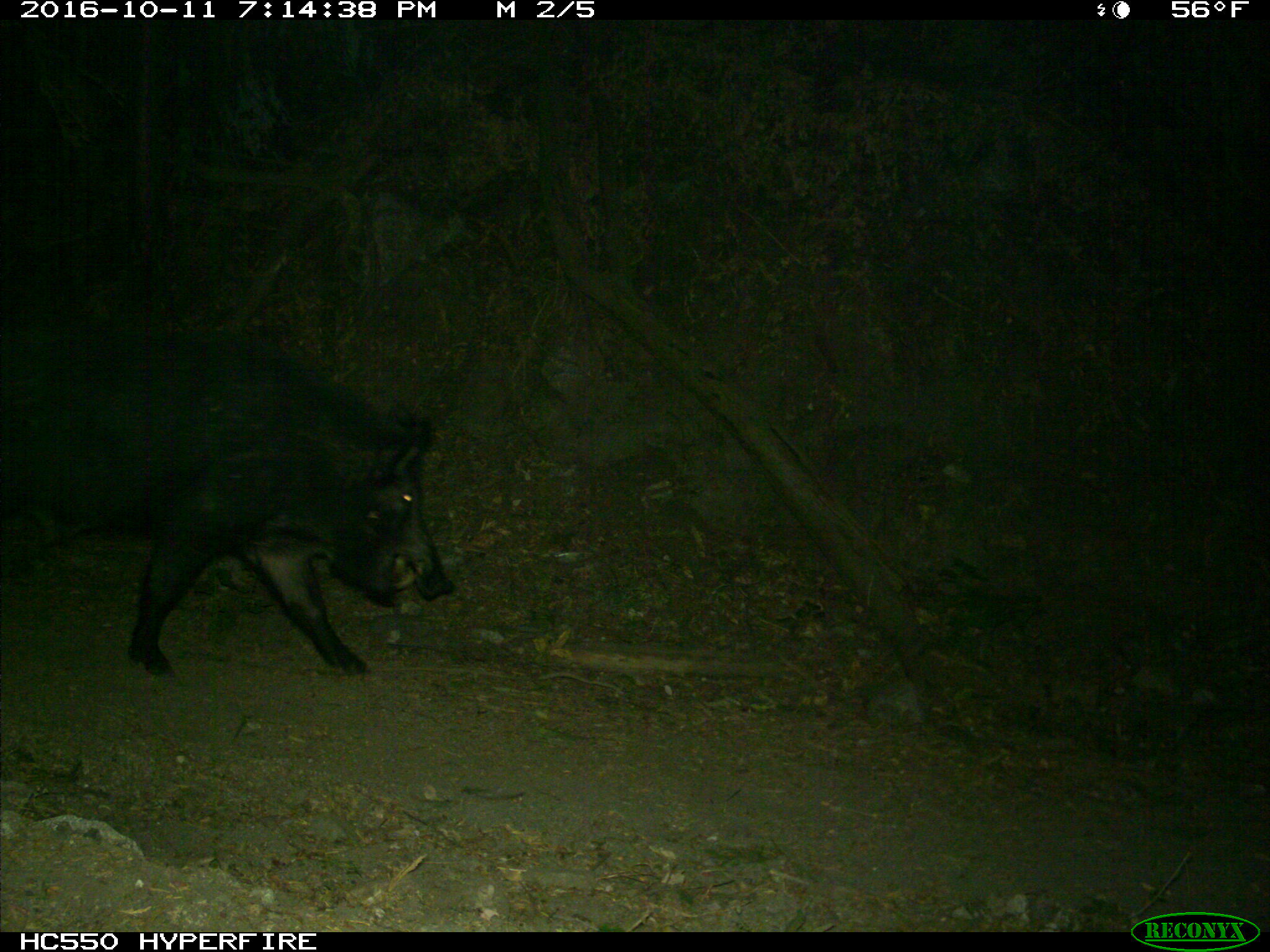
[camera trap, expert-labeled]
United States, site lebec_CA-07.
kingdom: Animalia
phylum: Chordata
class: Mammalia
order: Artiodactyla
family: Suidae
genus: Sus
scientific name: Sus scrofa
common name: wild boar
Sus scrofa (wild boar).